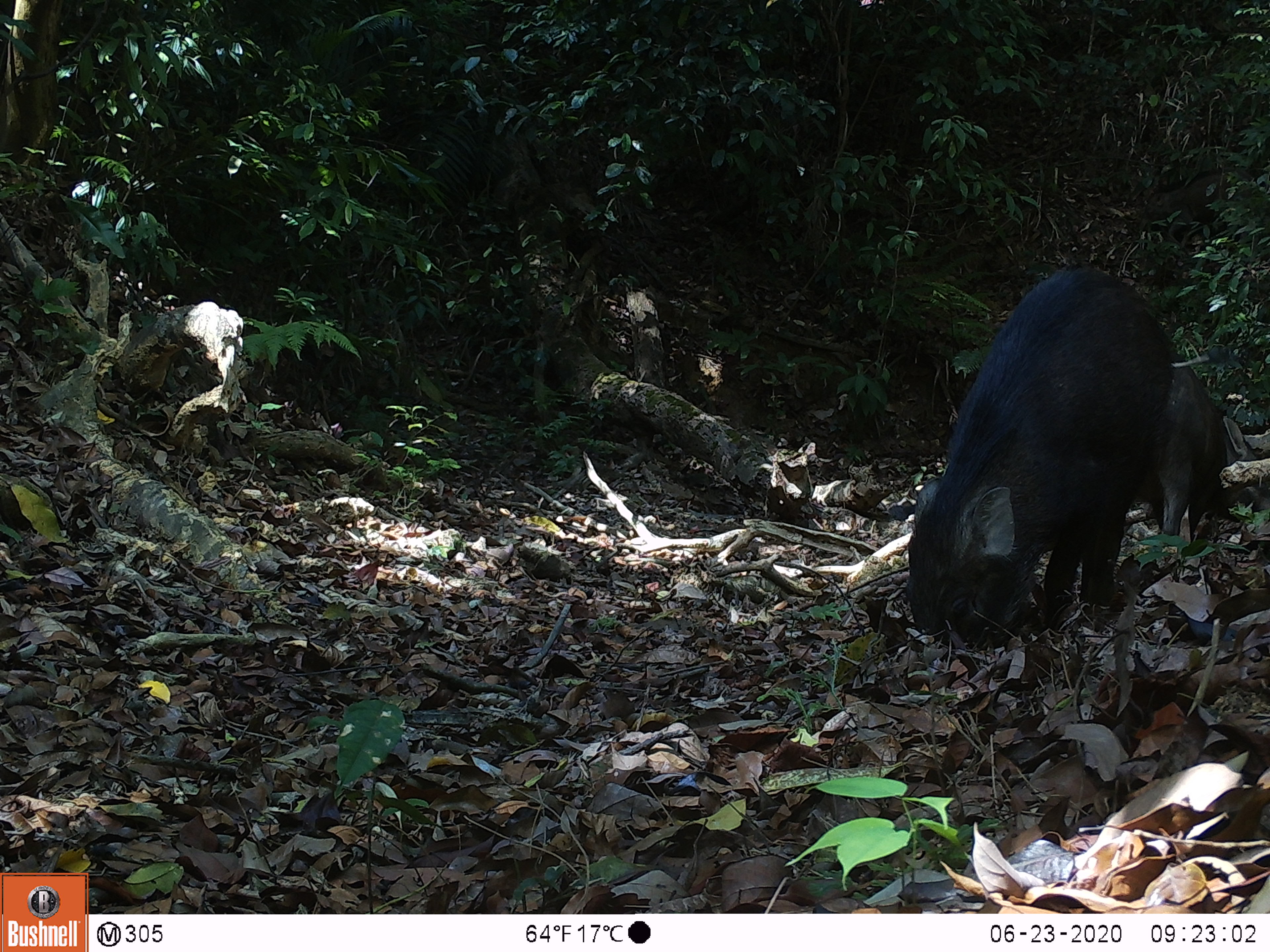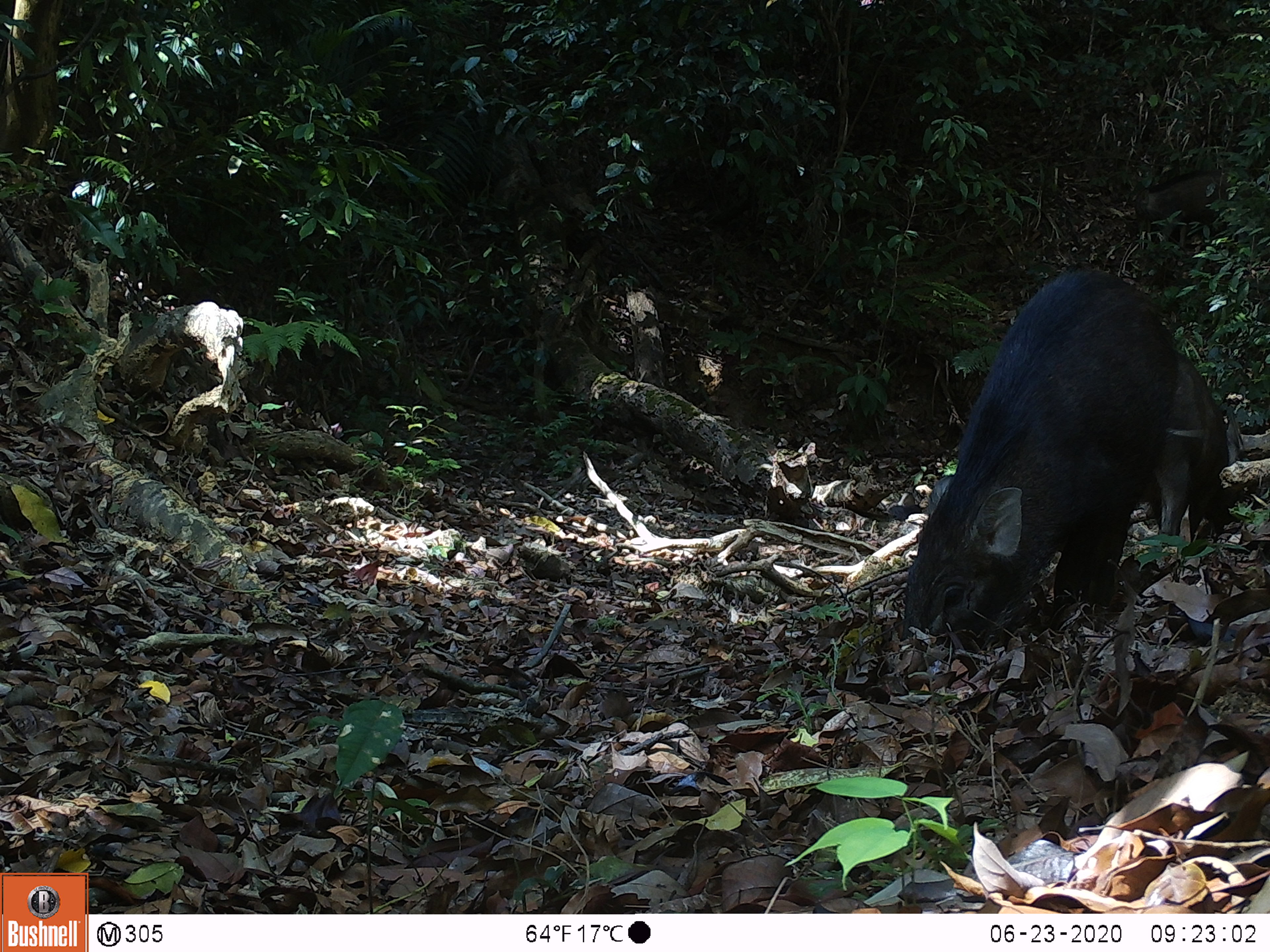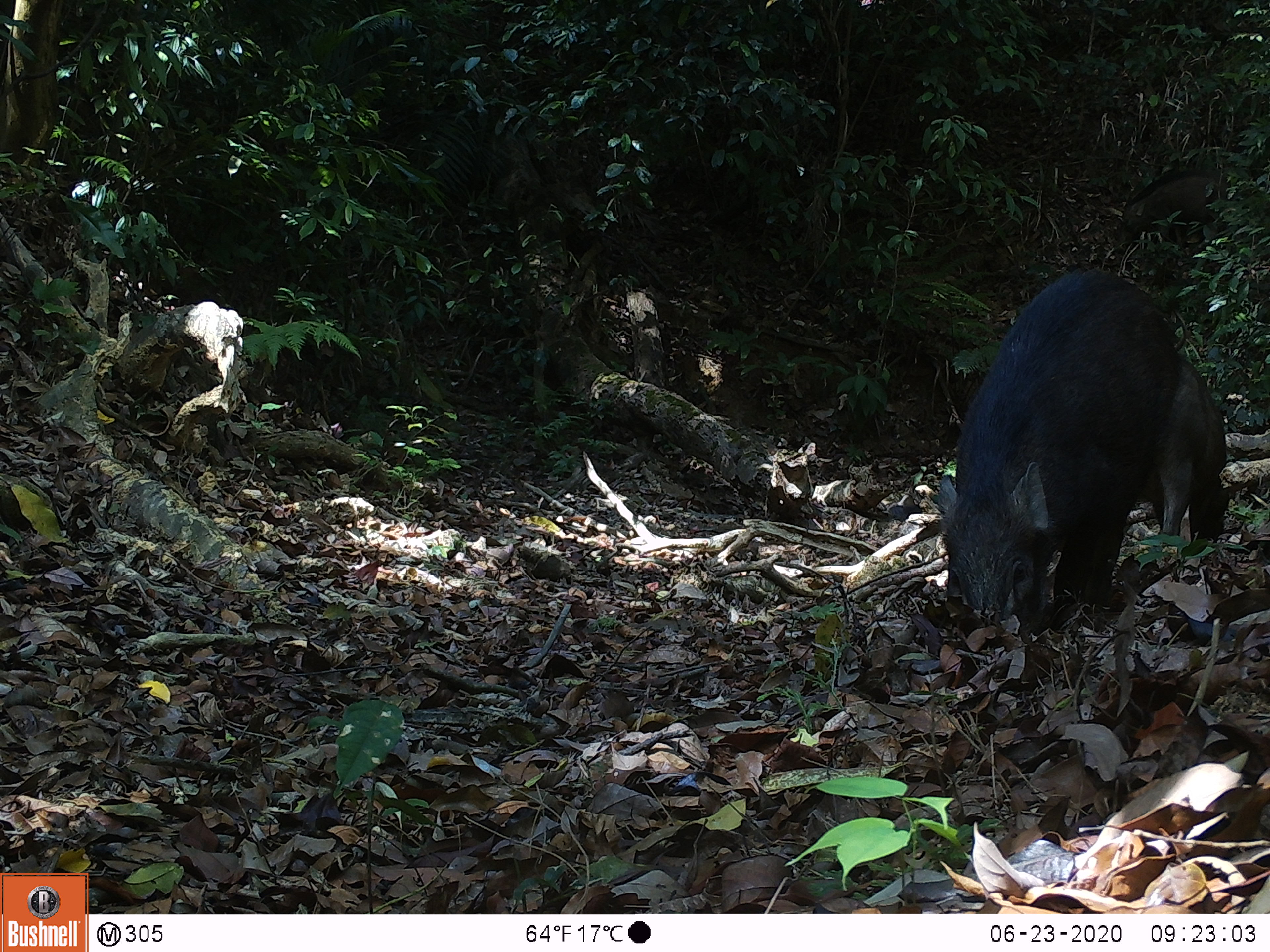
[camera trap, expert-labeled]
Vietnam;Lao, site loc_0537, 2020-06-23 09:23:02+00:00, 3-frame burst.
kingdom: Animalia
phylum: Chordata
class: Mammalia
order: Artiodactyla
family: Suidae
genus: Sus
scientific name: Sus scrofa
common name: eurasian wild pig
Eurasian wild pig (Sus scrofa). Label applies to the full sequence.